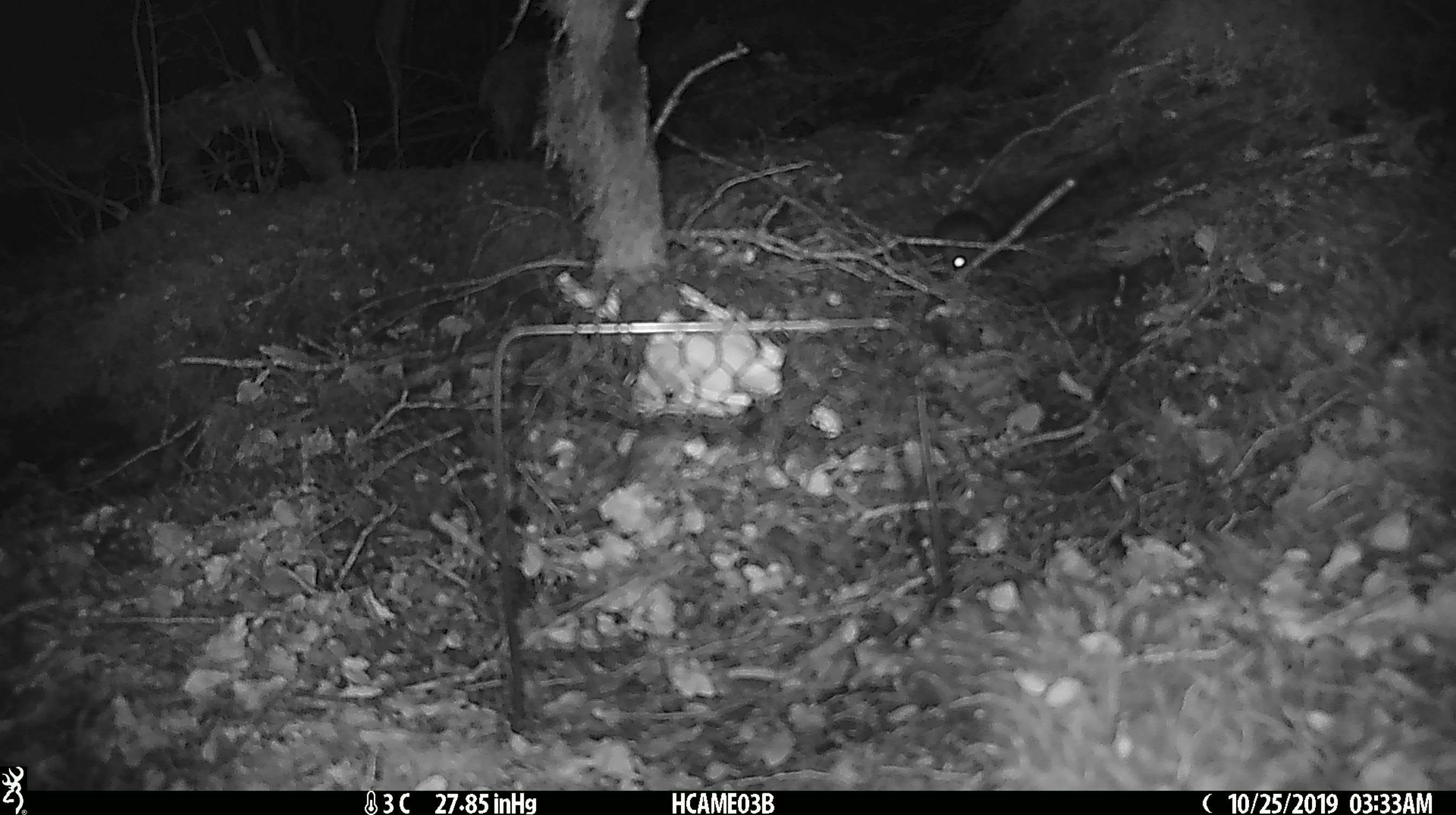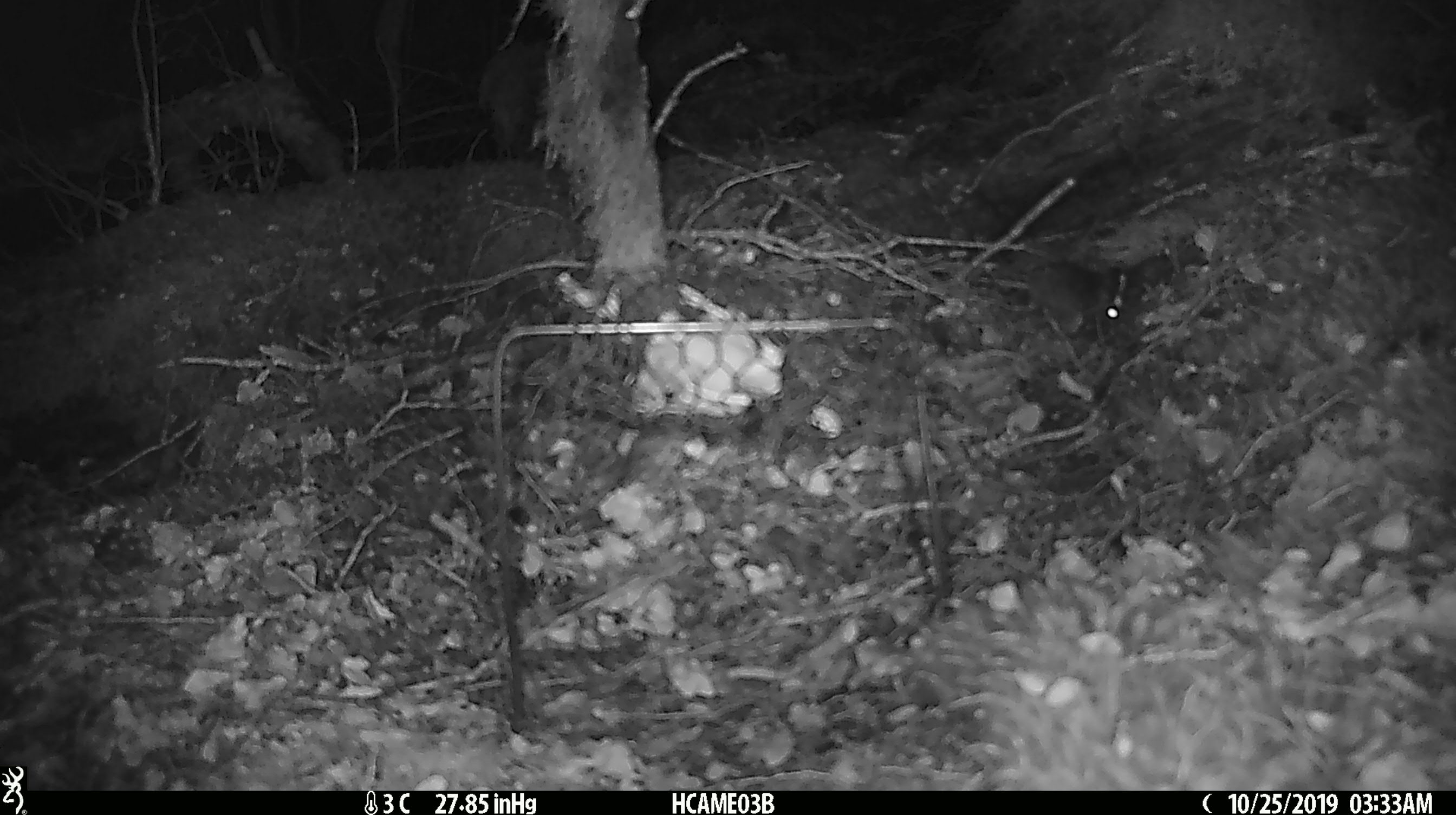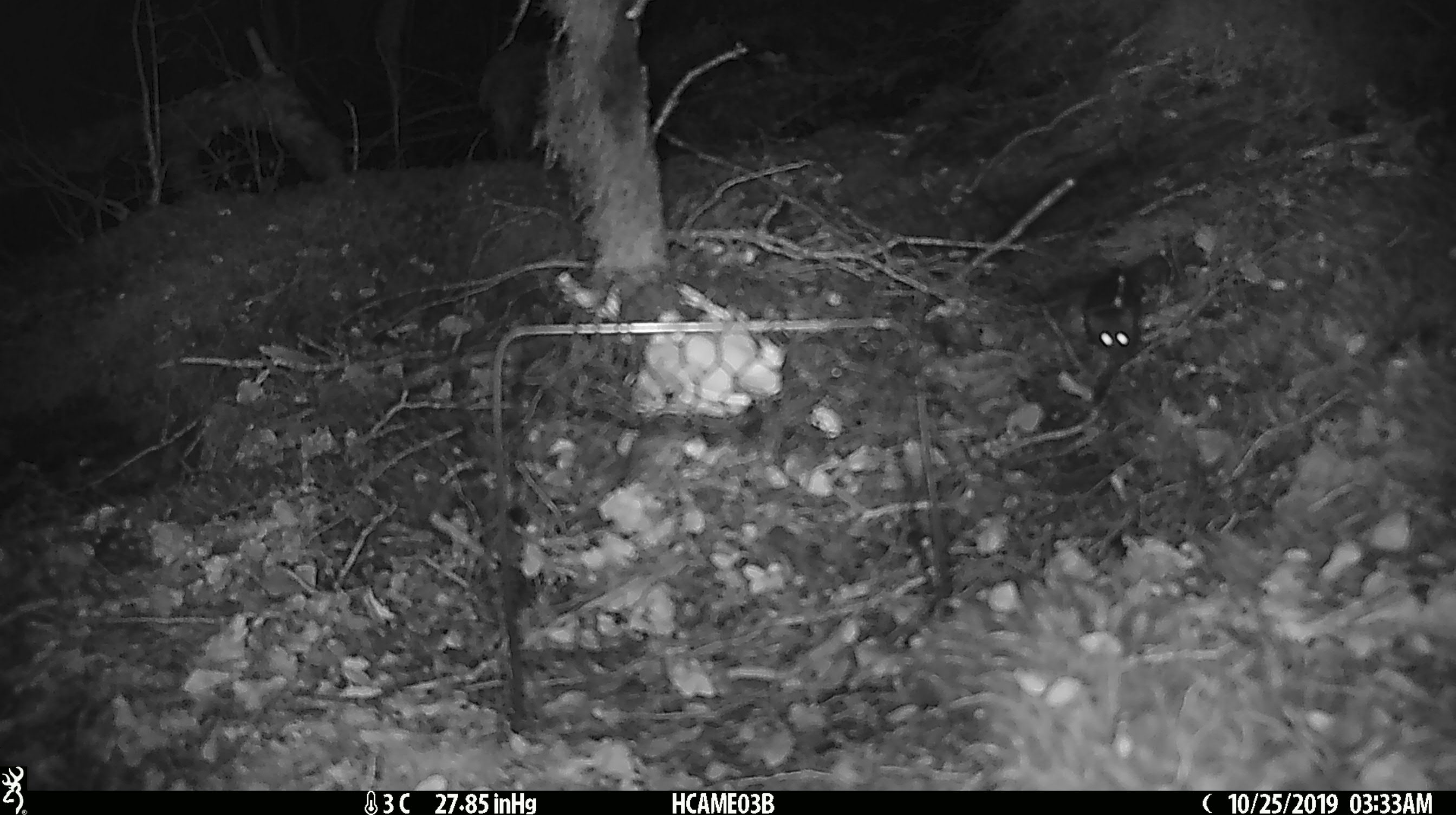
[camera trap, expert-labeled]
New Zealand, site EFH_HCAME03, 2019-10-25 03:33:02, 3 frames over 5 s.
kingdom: Animalia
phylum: Chordata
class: Mammalia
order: Rodentia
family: Muridae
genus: Mus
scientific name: Mus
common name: mouse